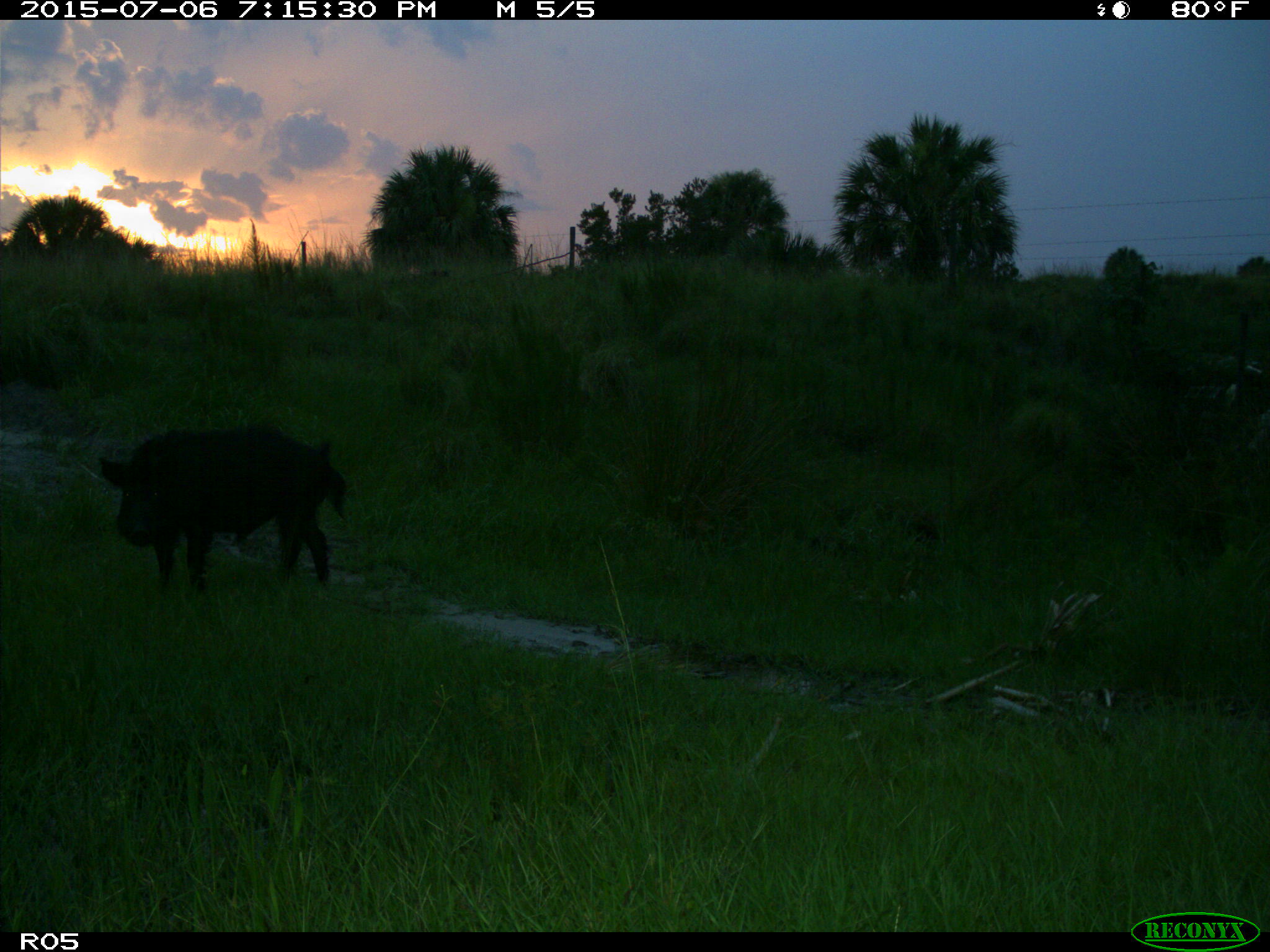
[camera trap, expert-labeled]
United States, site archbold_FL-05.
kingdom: Animalia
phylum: Chordata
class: Mammalia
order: Artiodactyla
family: Suidae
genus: Sus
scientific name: Sus scrofa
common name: wild boar